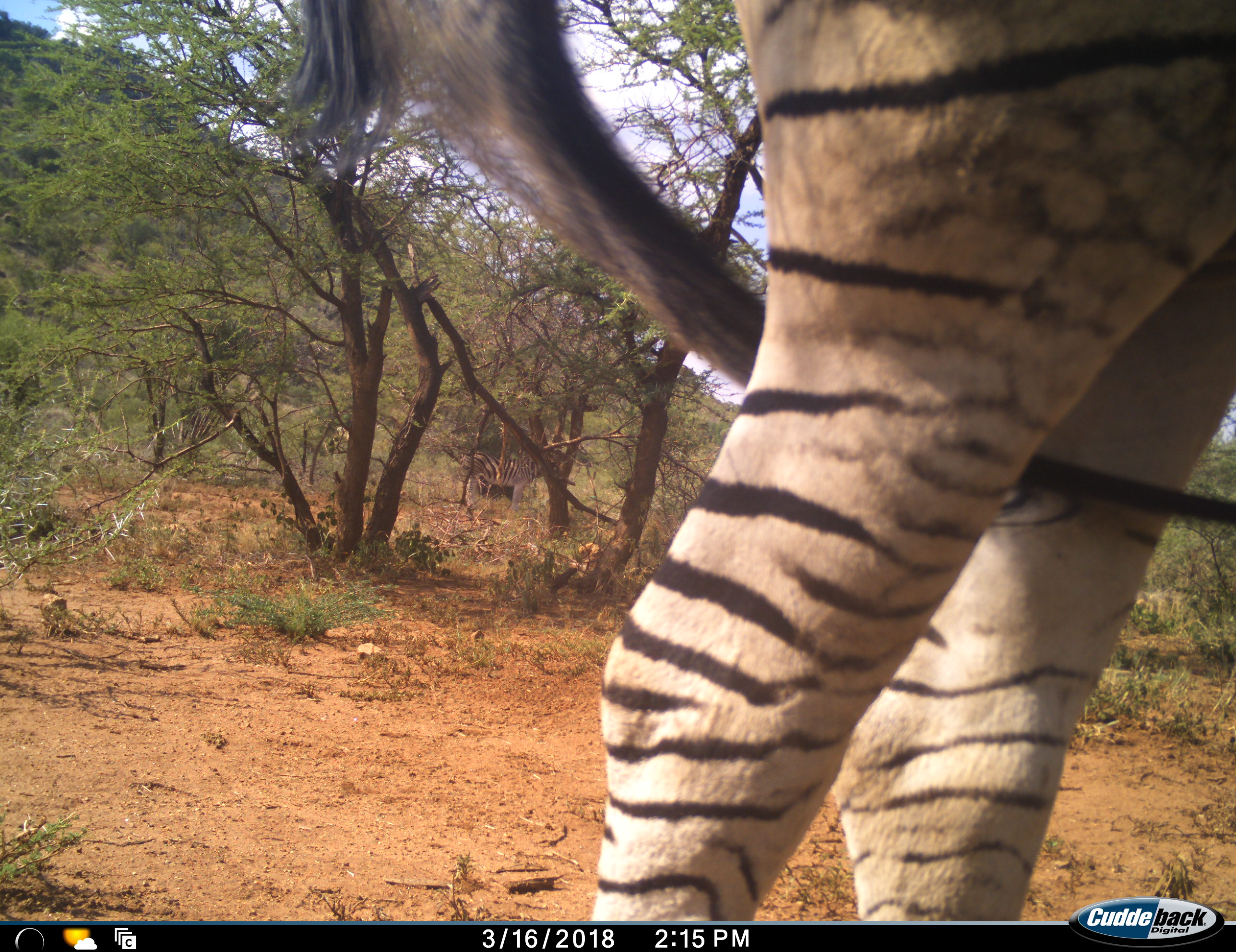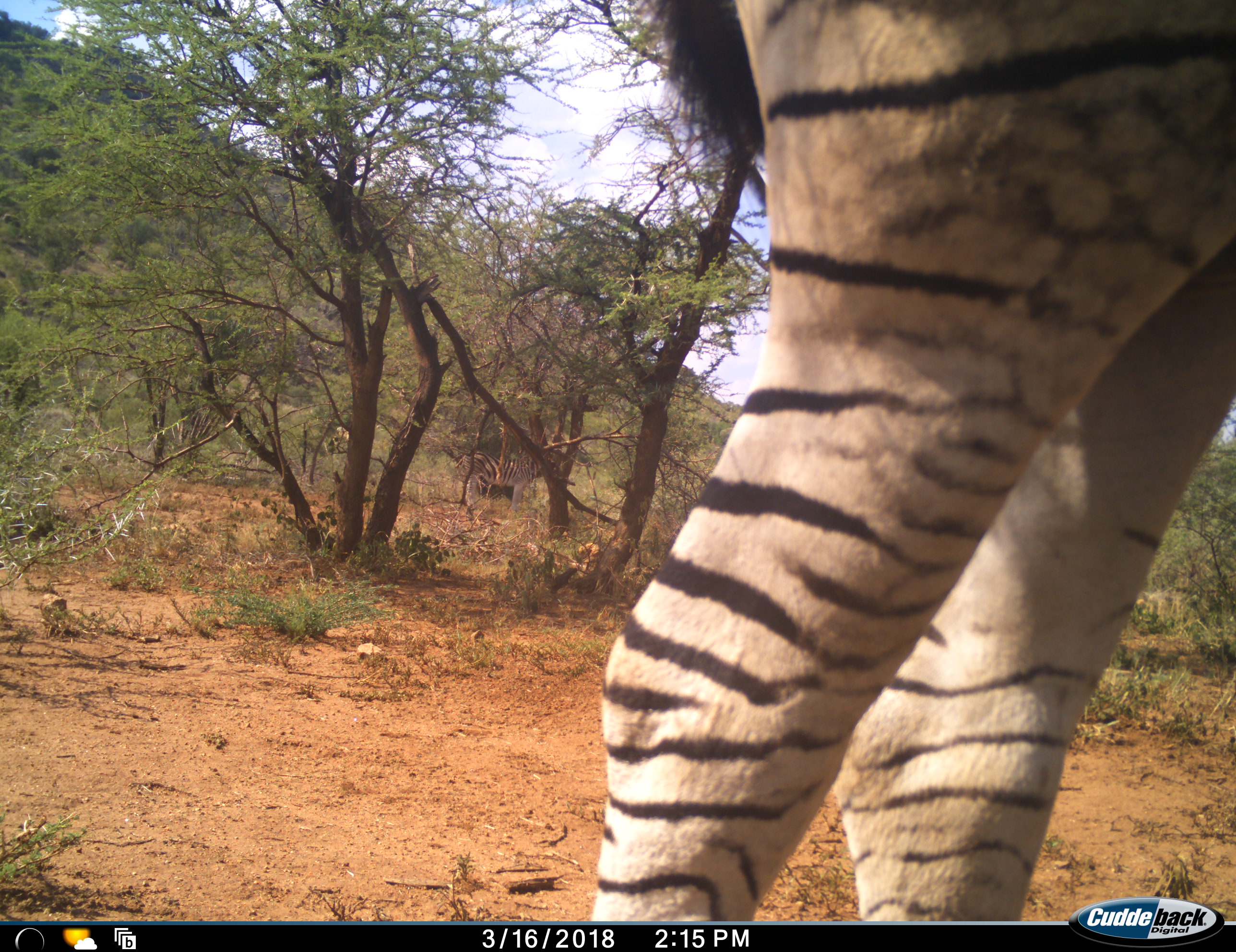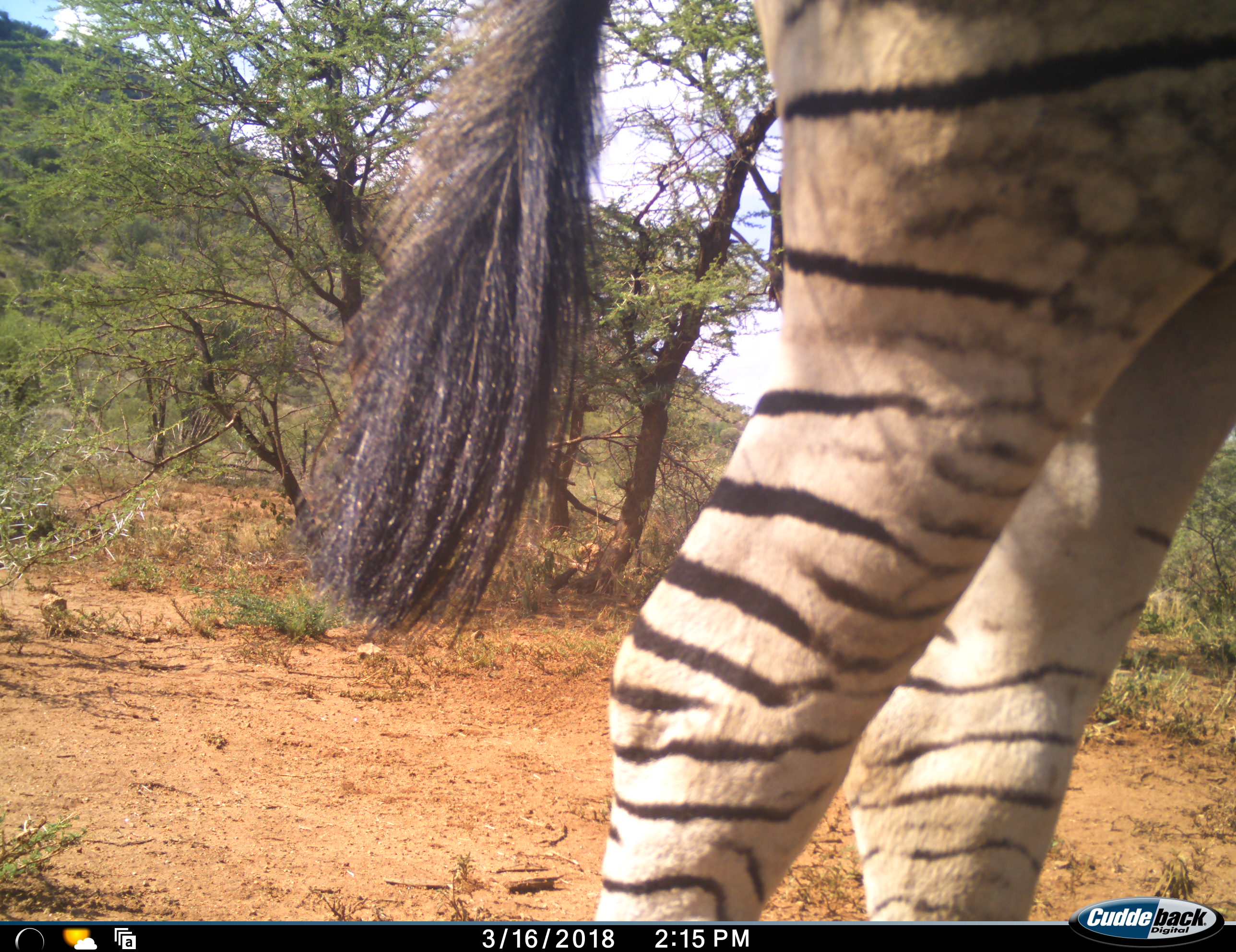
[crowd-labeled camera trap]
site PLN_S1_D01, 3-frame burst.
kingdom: Animalia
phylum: Chordata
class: Mammalia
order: Perissodactyla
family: Equidae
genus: Equus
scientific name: Equus quagga burchellii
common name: burchell's zebra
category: zebraburchells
Zebraburchells (burchell's zebra) (Equus quagga burchellii), count 1. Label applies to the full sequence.